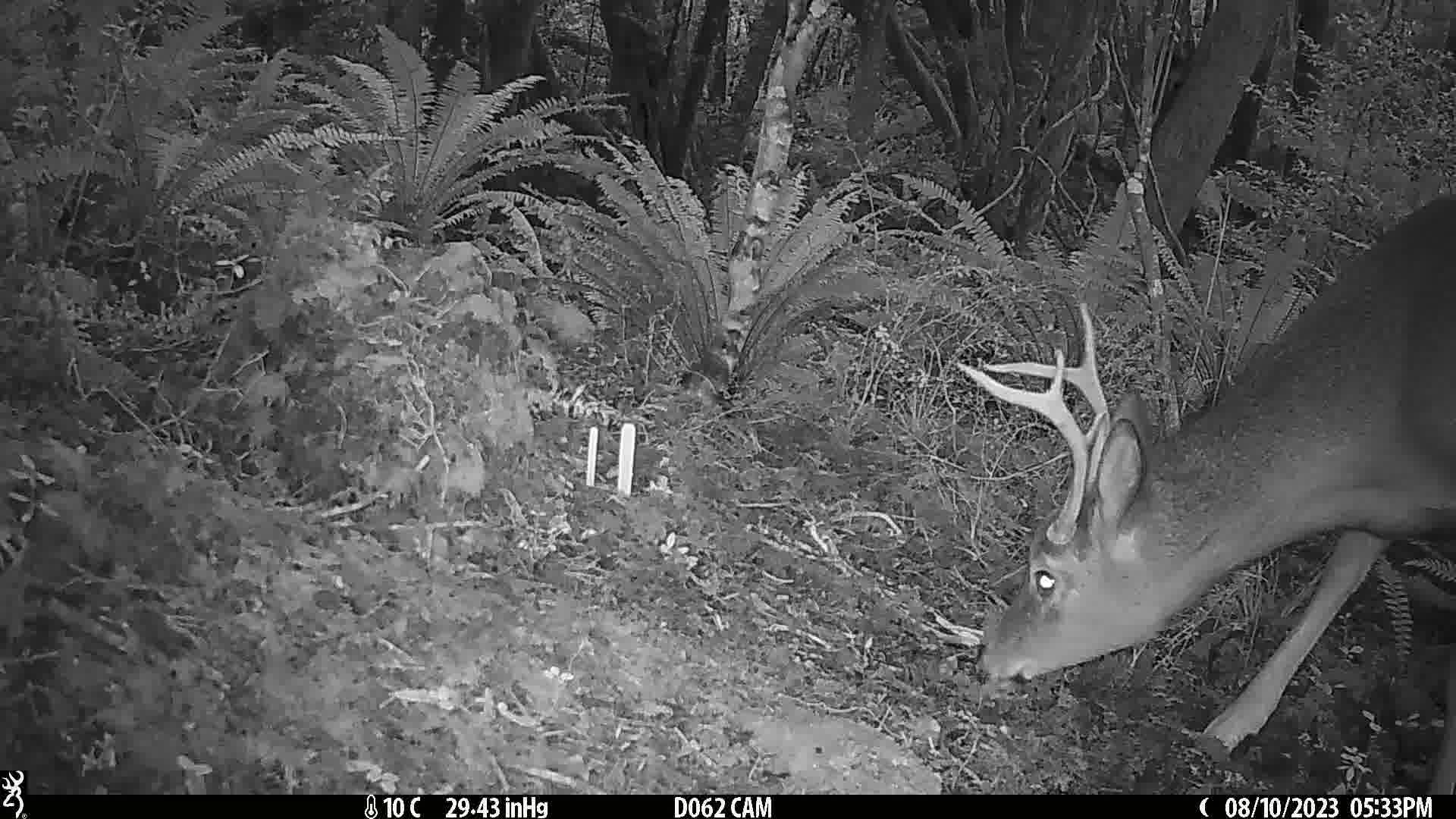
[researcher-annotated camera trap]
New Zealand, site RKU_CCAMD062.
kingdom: Animalia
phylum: Chordata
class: Mammalia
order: Artiodactyla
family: Cervidae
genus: Odocoileus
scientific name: Odocoileus virginianus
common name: white-tailed deer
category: white tailed deer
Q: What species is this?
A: White tailed deer (white-tailed deer) (Odocoileus virginianus).